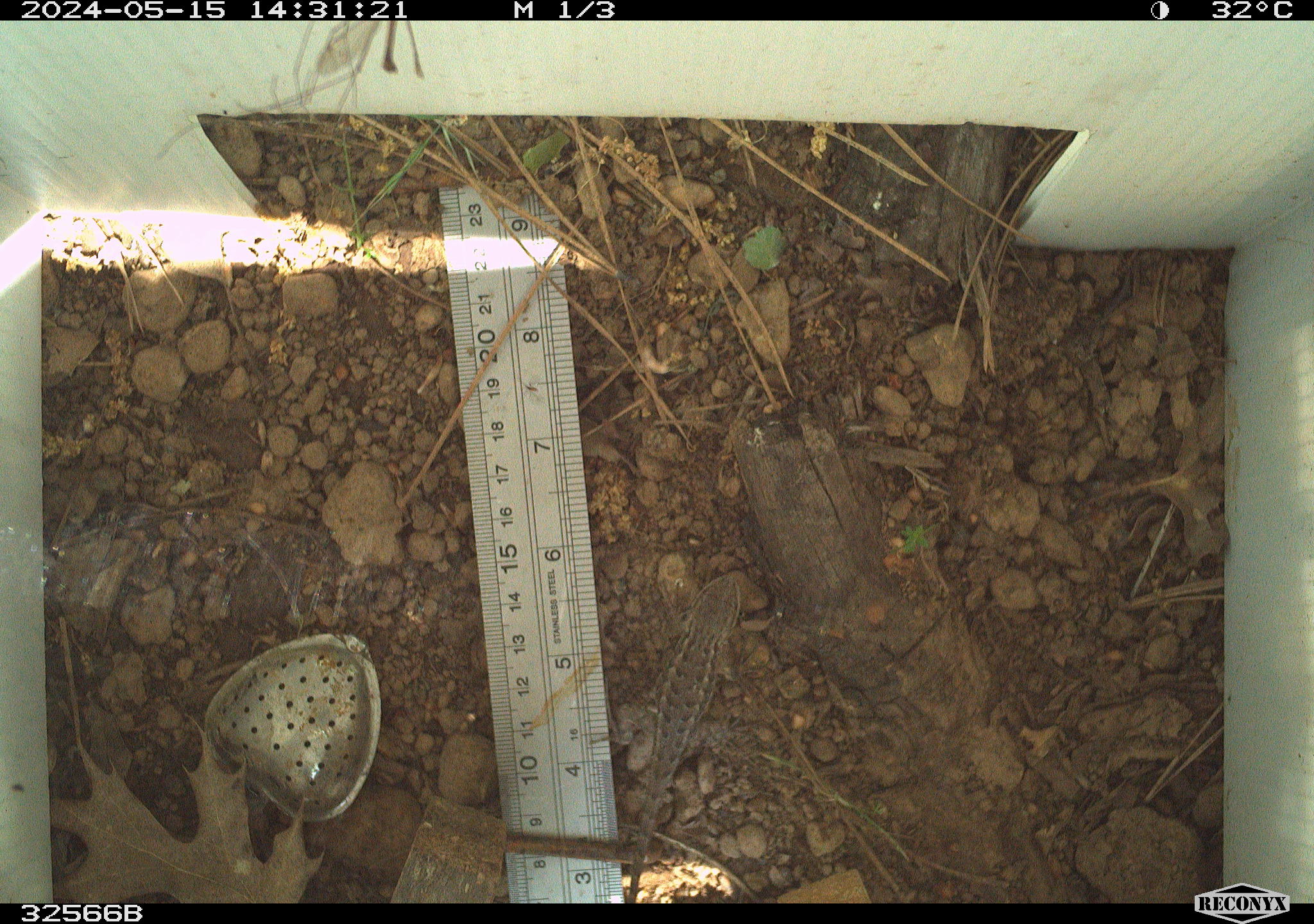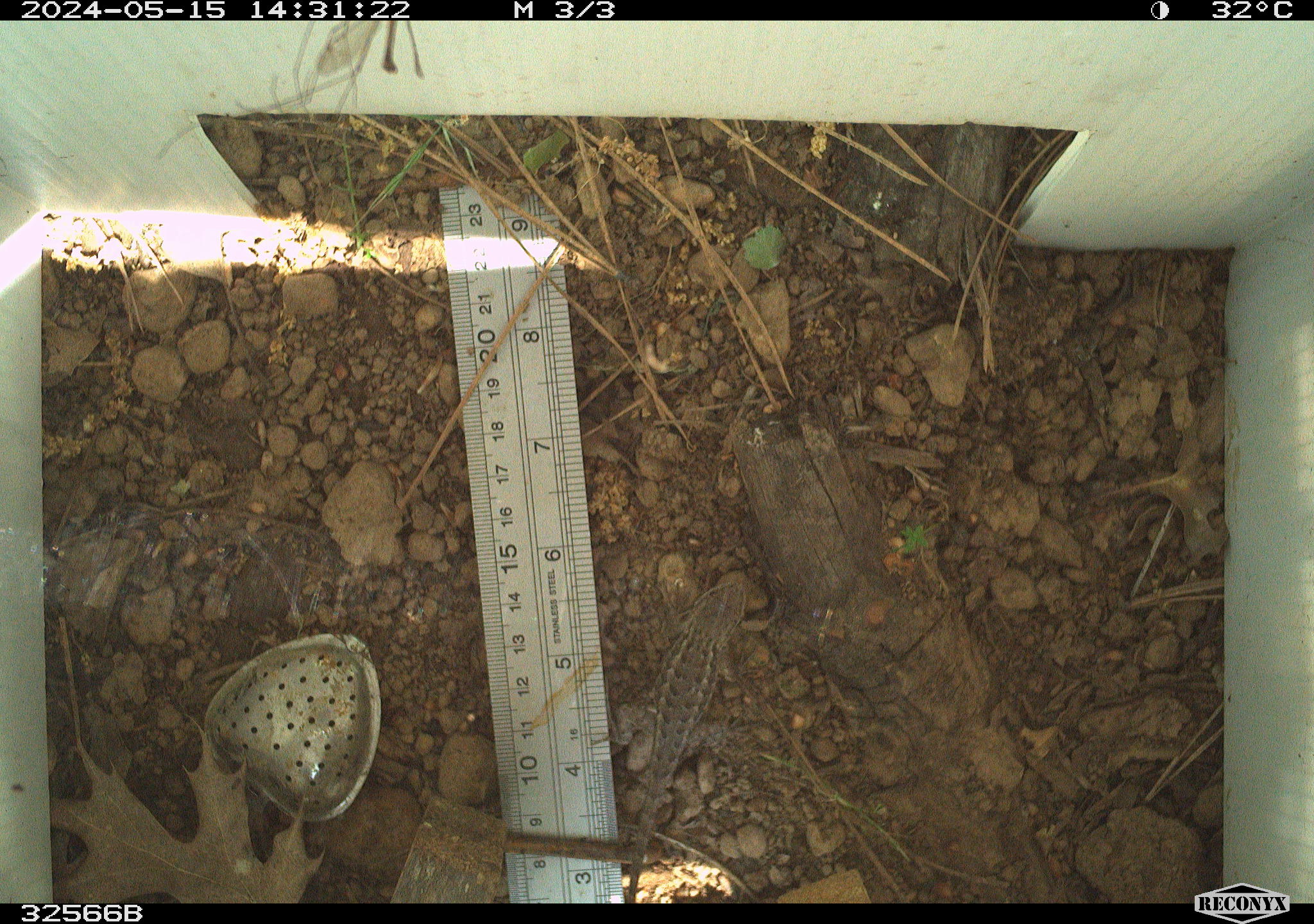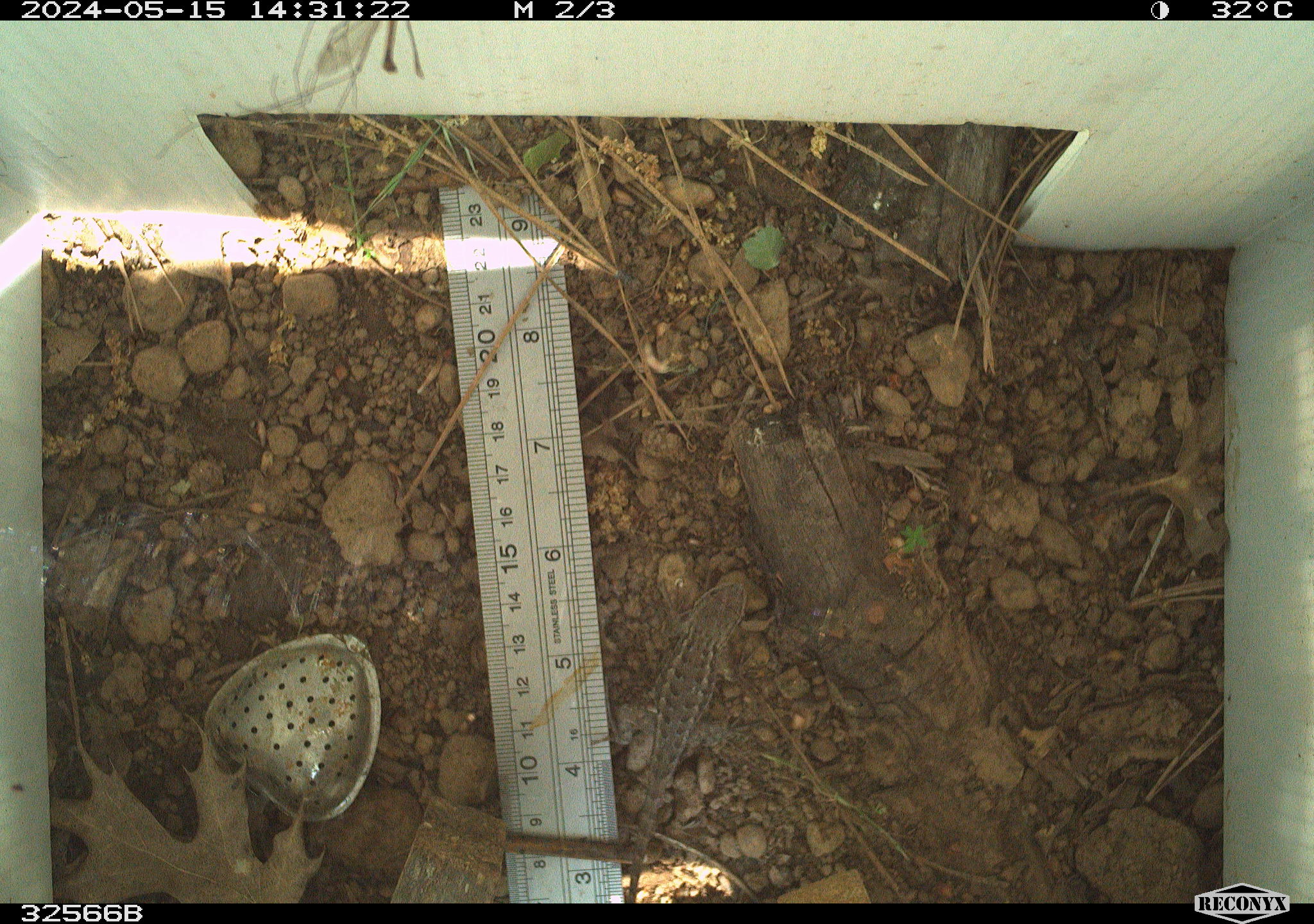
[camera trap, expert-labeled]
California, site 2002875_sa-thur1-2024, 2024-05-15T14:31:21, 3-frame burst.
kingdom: Animalia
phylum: Chordata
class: Reptilia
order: Squamata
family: Phrynosomatidae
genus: Sceloporus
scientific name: Sceloporus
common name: spiny lizards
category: sceloporus species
Sceloporus species (spiny lizards) (Sceloporus).